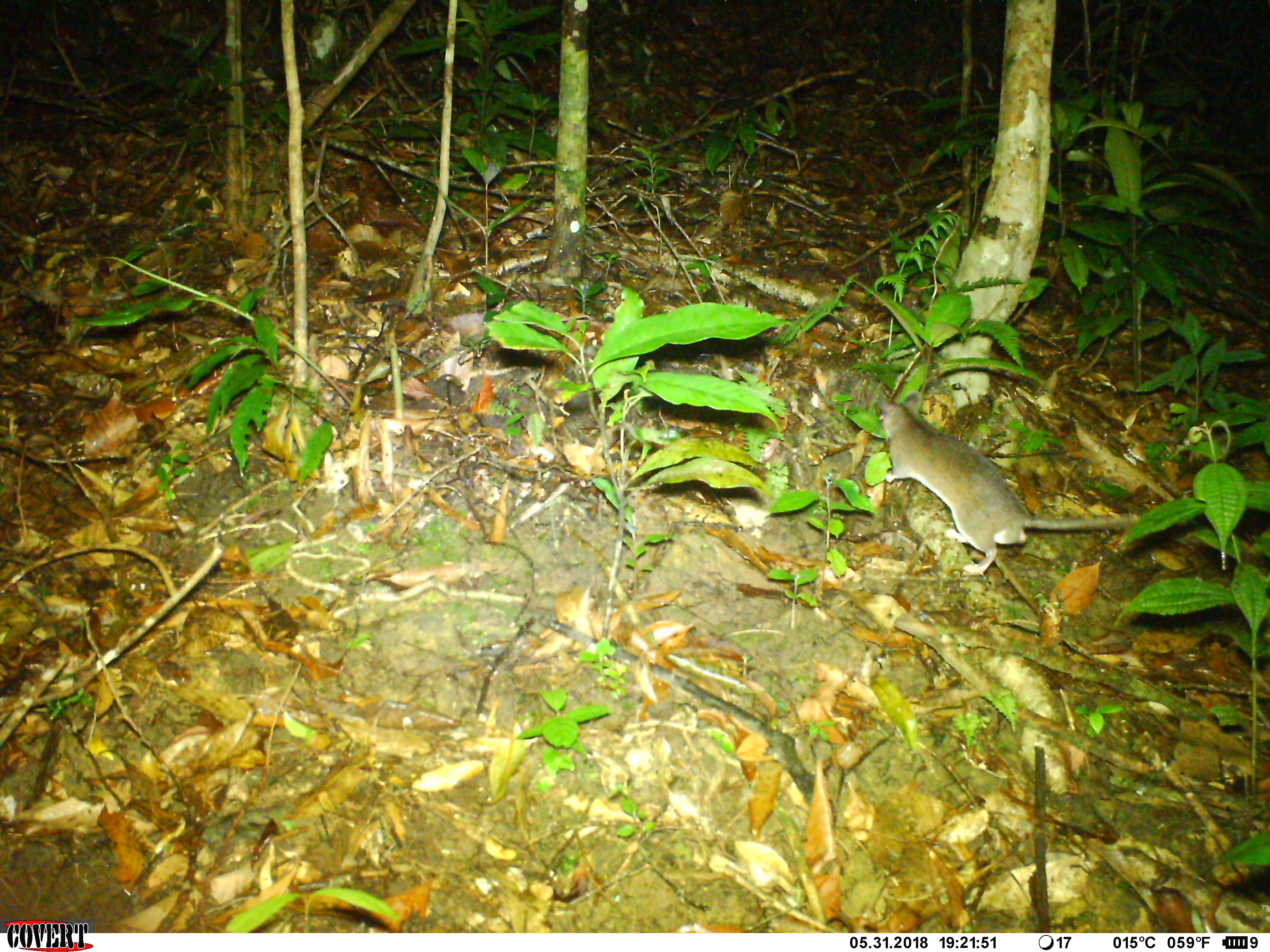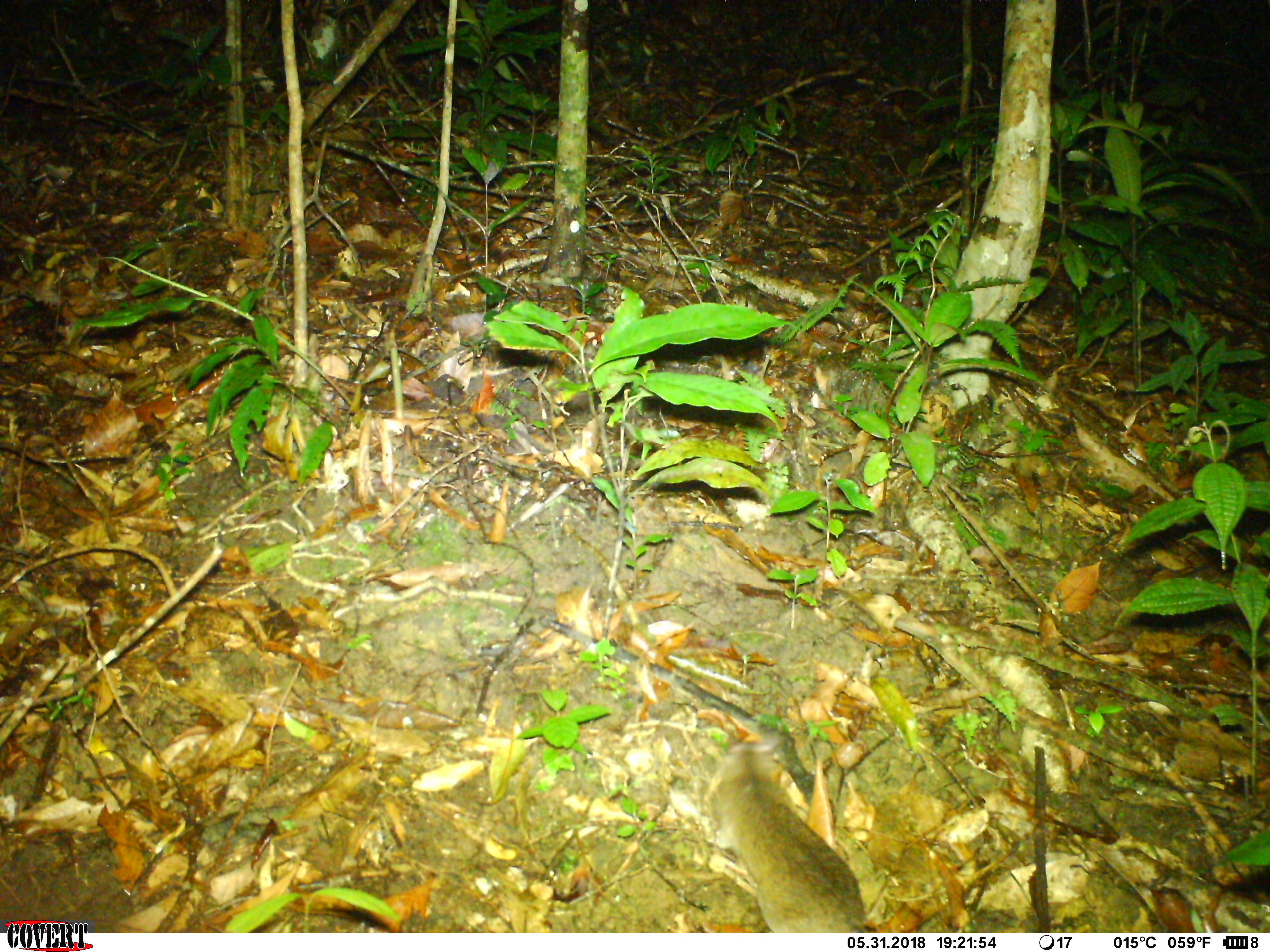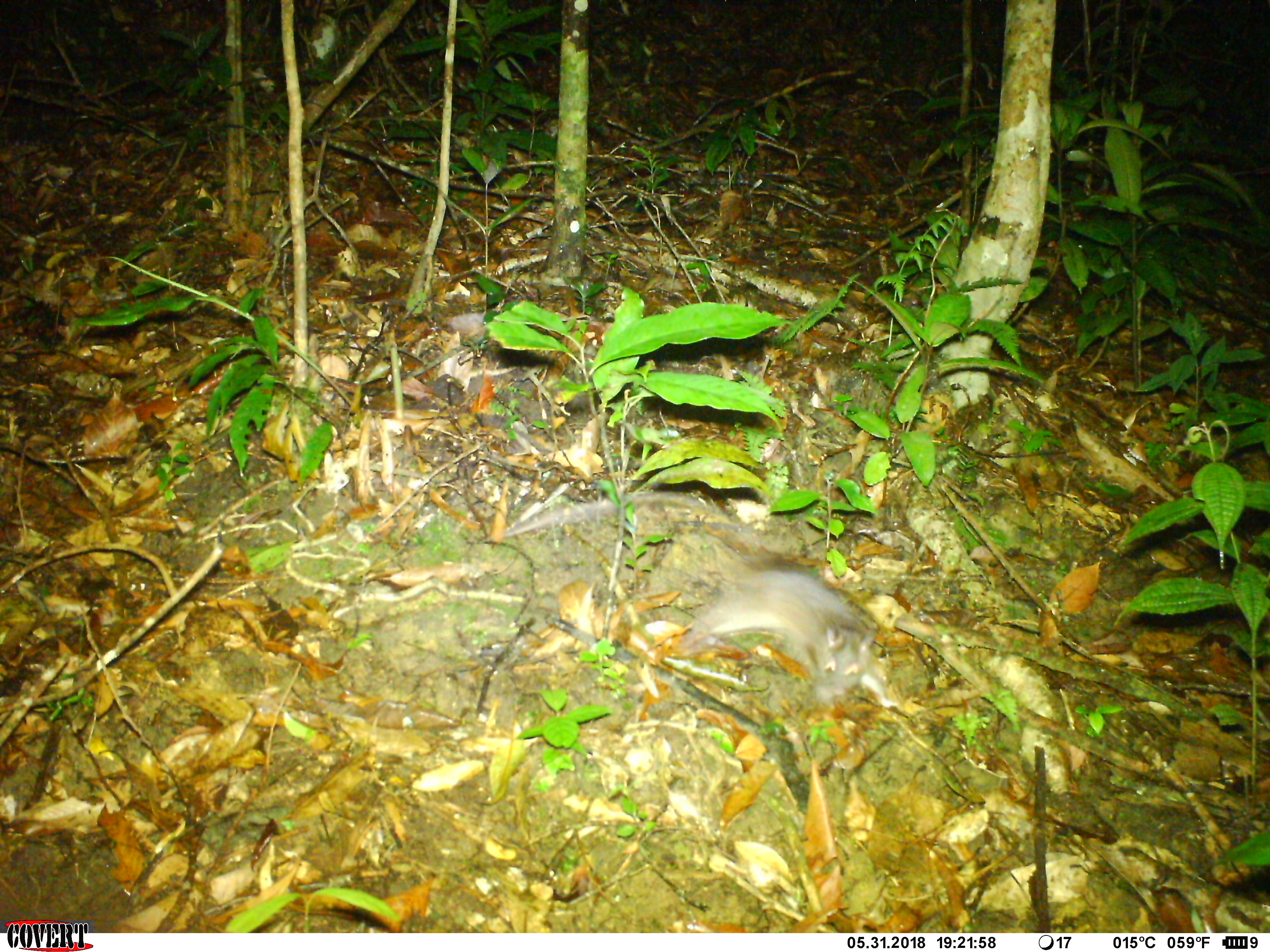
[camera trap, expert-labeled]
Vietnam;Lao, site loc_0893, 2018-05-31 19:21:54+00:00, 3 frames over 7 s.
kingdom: Animalia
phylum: Chordata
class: Mammalia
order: Rodentia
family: Muridae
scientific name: Muridae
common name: old-world mice and rats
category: unidentified murid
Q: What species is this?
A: Unidentified murid (old-world mice and rats) (Muridae).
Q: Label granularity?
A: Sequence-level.